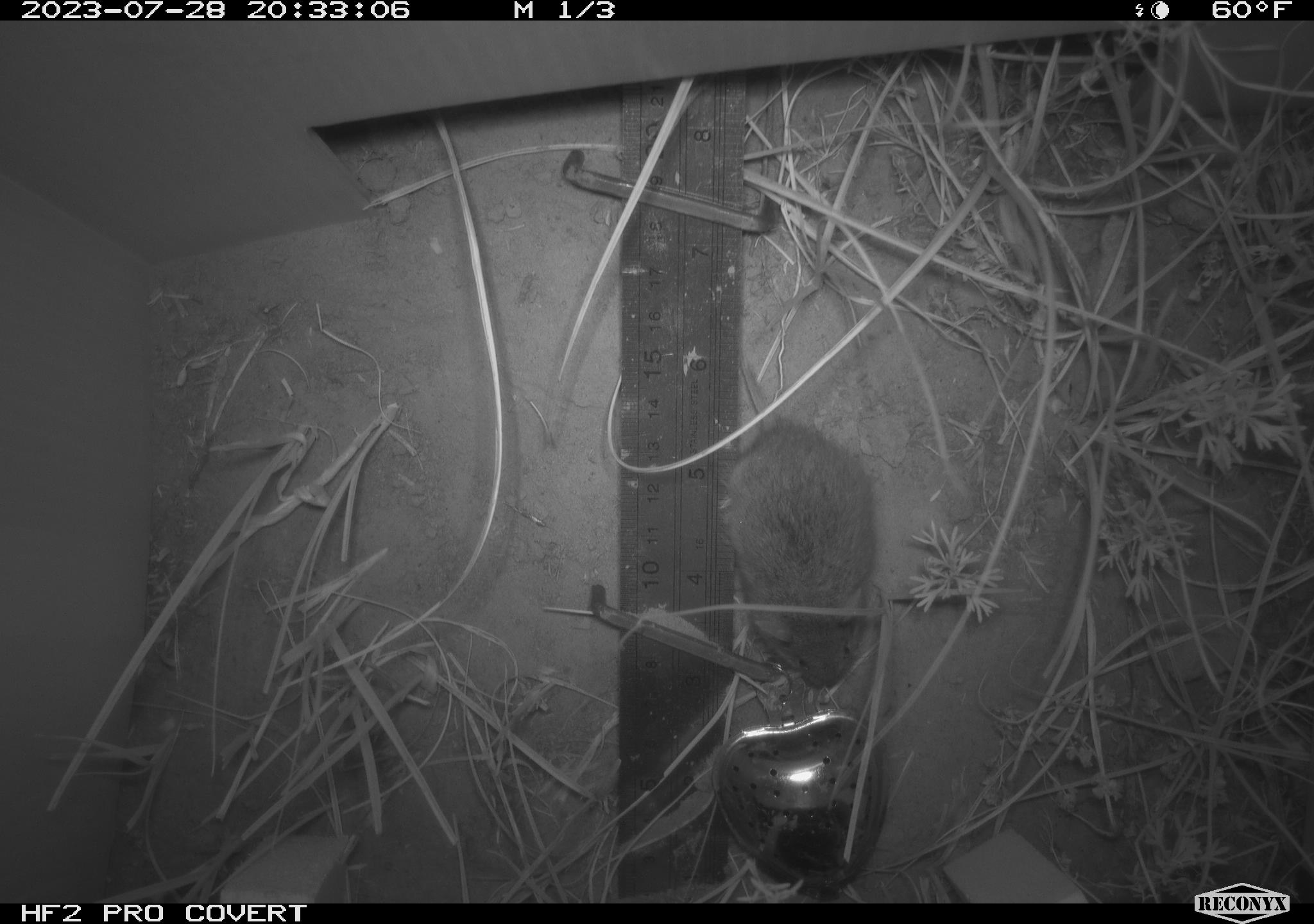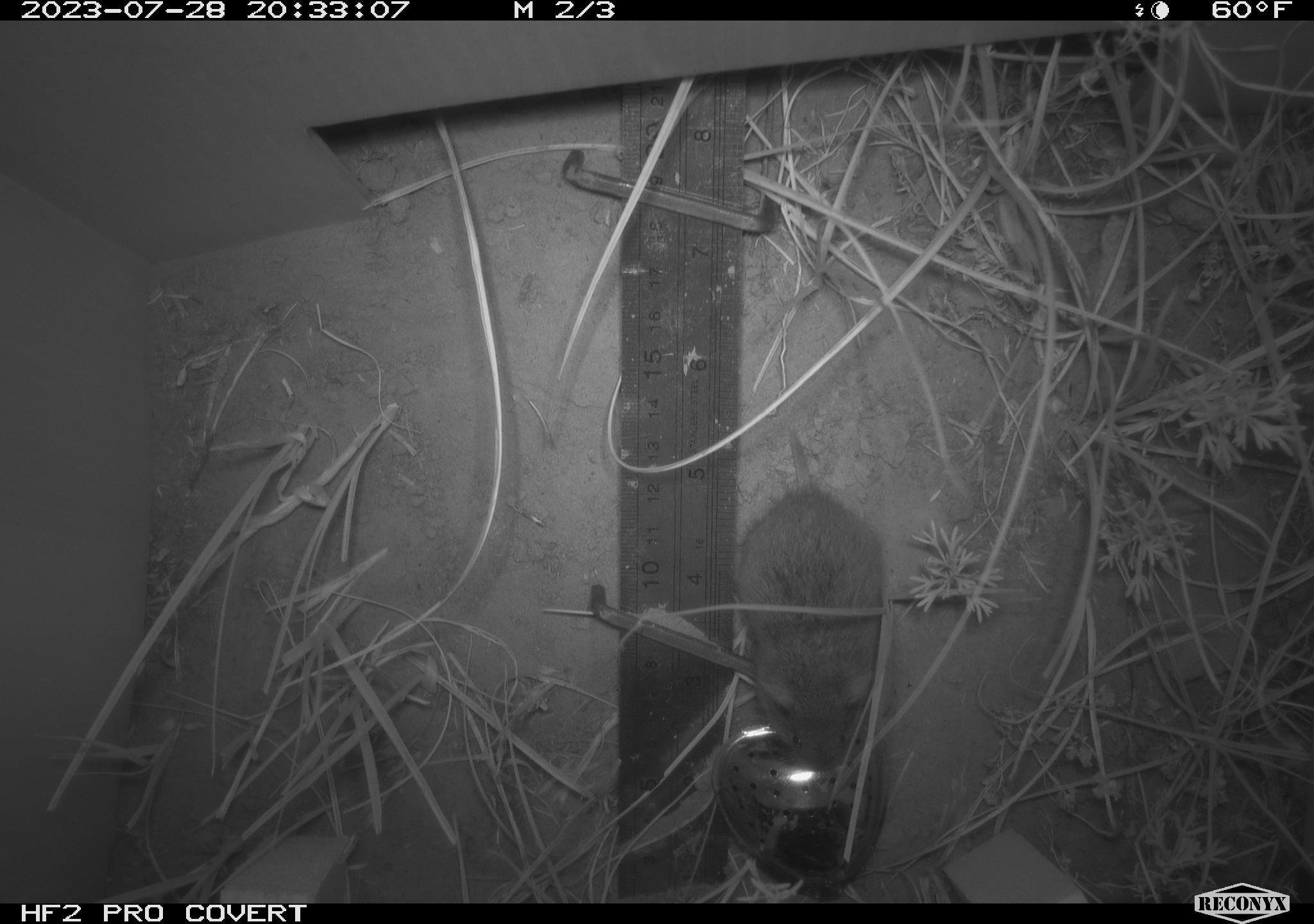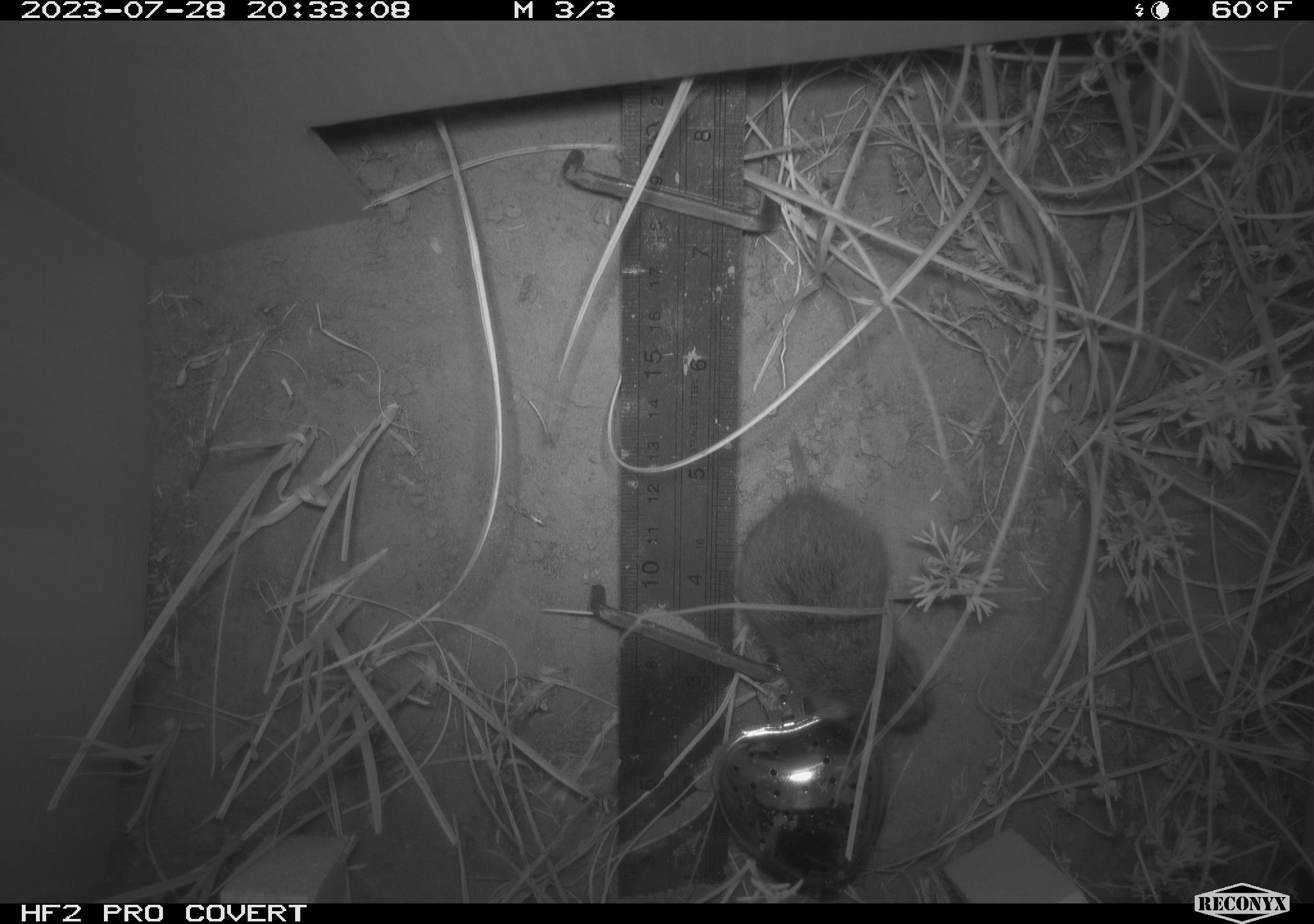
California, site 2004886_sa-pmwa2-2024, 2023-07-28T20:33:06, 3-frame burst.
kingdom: Animalia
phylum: Chordata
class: Mammalia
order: Rodentia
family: Cricetidae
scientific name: Arvicolinae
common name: voles, lemmings, and muskrats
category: arvicolinae subfamily